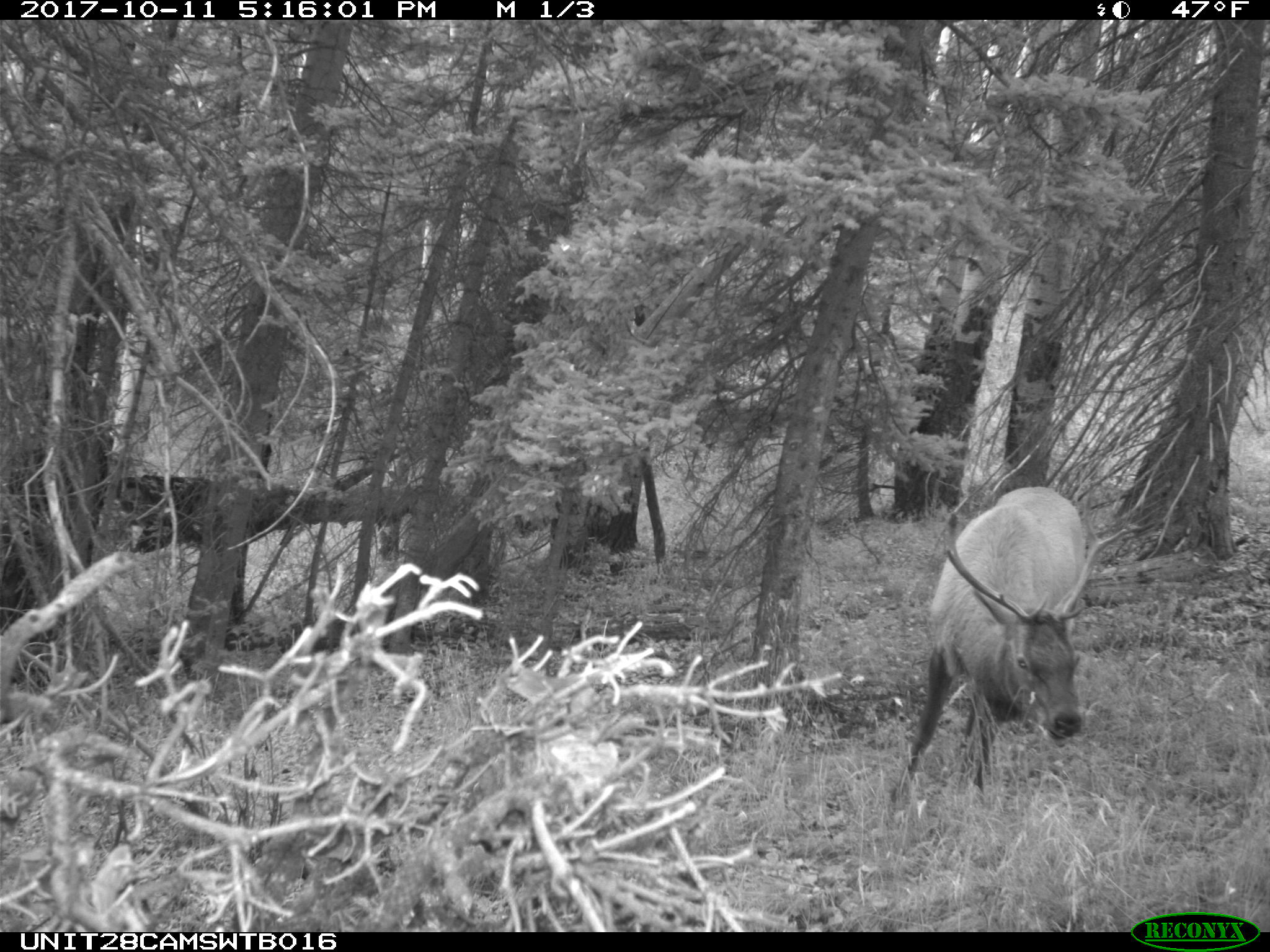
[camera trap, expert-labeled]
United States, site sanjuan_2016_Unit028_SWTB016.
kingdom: Animalia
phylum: Chordata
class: Mammalia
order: Artiodactyla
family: Cervidae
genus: Cervus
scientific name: Cervus elaphus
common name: red deer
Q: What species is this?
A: Cervus elaphus (red deer).